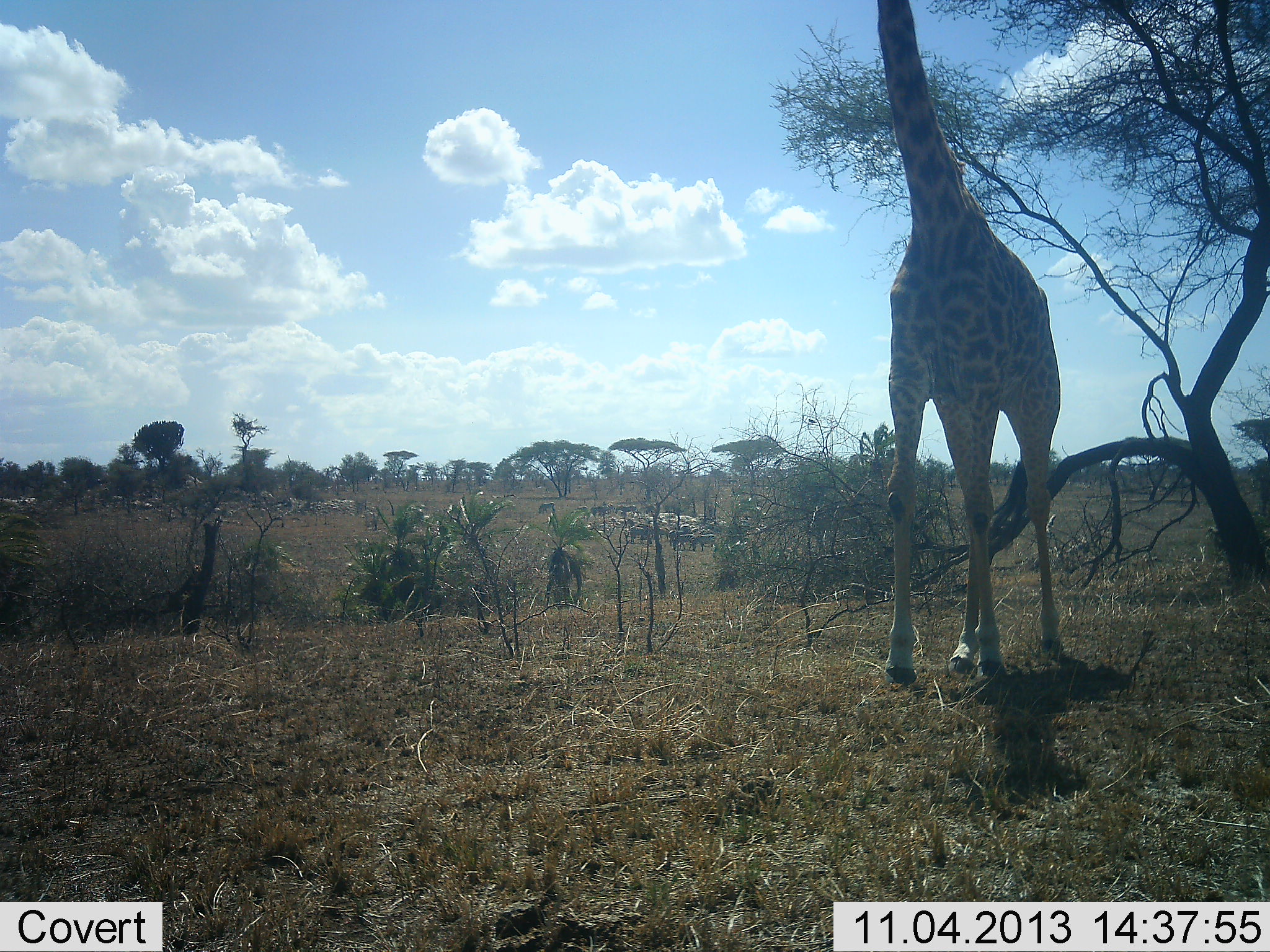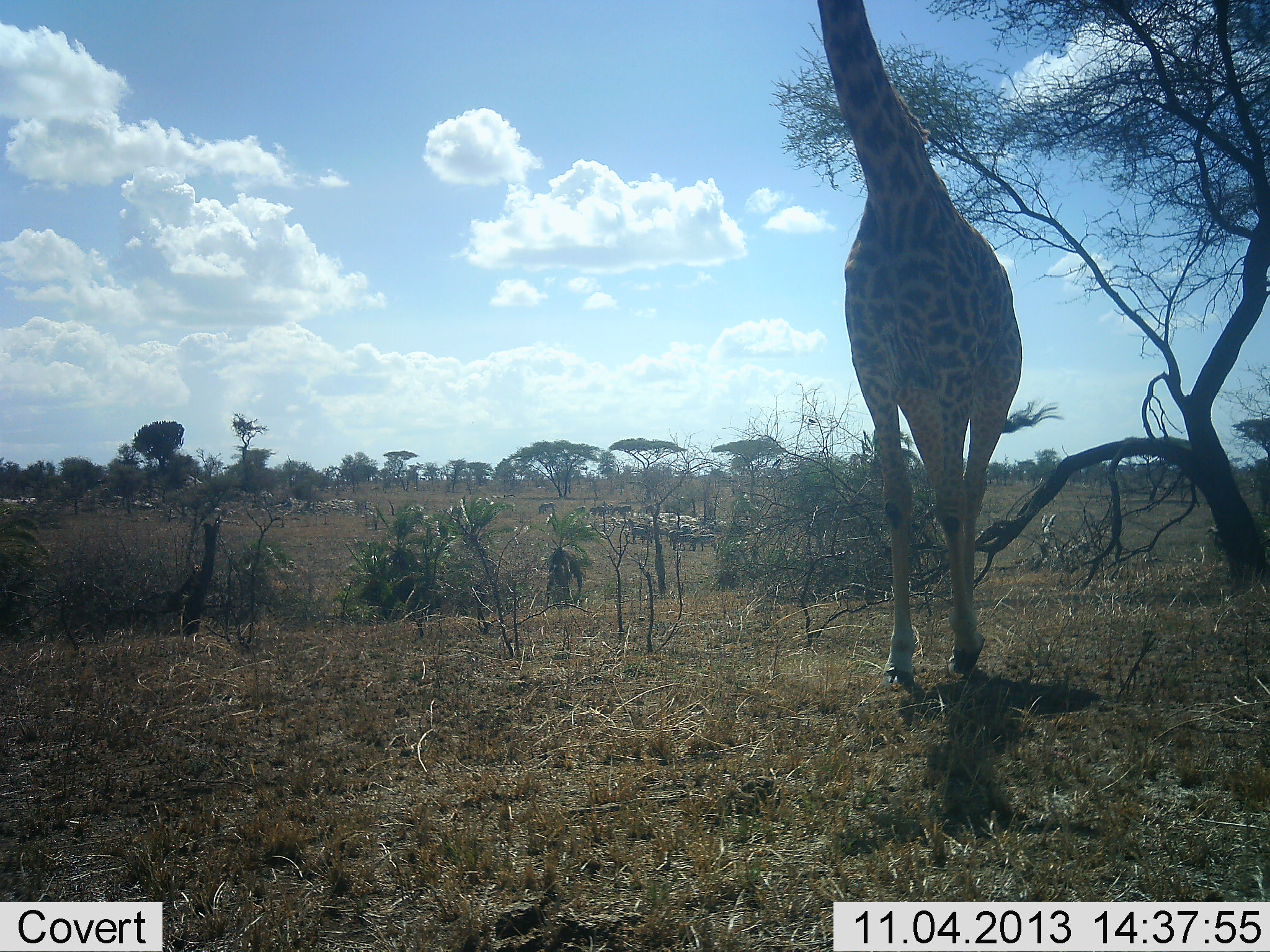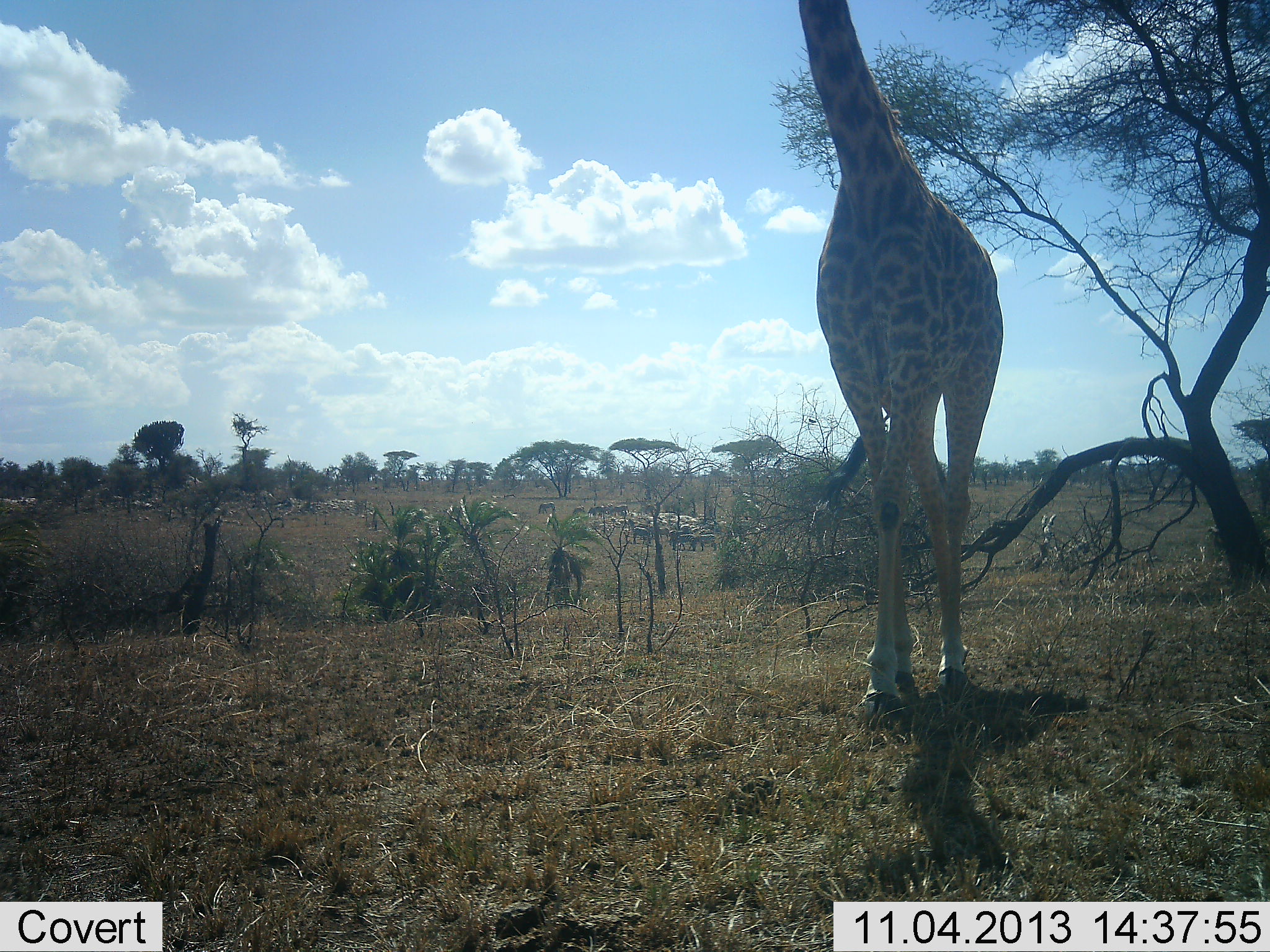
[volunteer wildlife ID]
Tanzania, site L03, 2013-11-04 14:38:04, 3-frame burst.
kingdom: Animalia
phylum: Chordata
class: Mammalia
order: Artiodactyla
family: Giraffidae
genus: Giraffa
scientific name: Giraffa camelopardalis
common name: giraffe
Giraffe (Giraffa camelopardalis), count 1. Behavior (volunteer vote fractions): standing 25%, resting 0%, moving 83%, interacting 0%. Young present (vote fraction): 0%. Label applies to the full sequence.